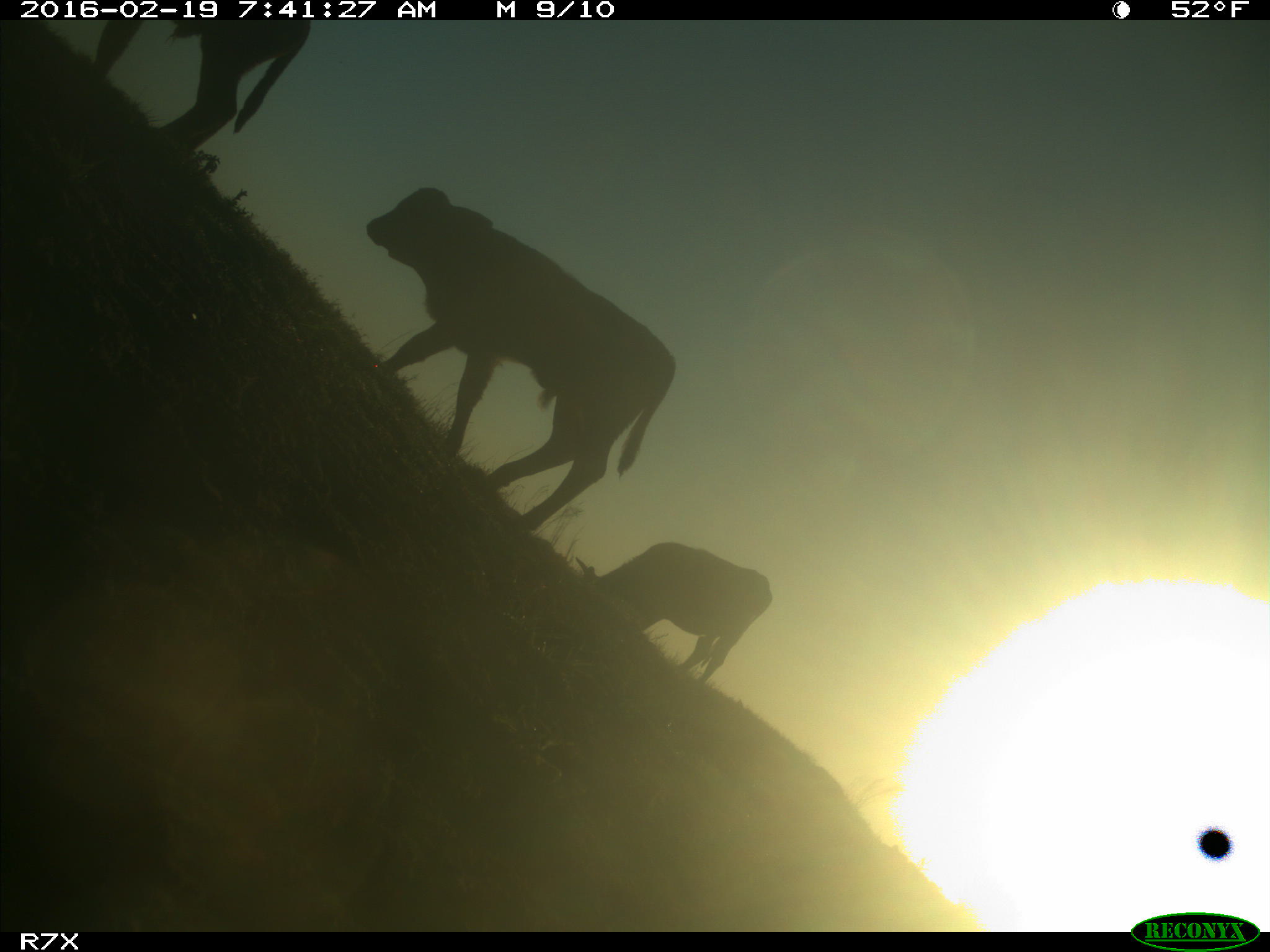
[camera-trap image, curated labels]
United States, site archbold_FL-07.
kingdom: Animalia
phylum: Chordata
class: Mammalia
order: Artiodactyla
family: Bovidae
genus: Bos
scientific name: Bos taurus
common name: domestic cow